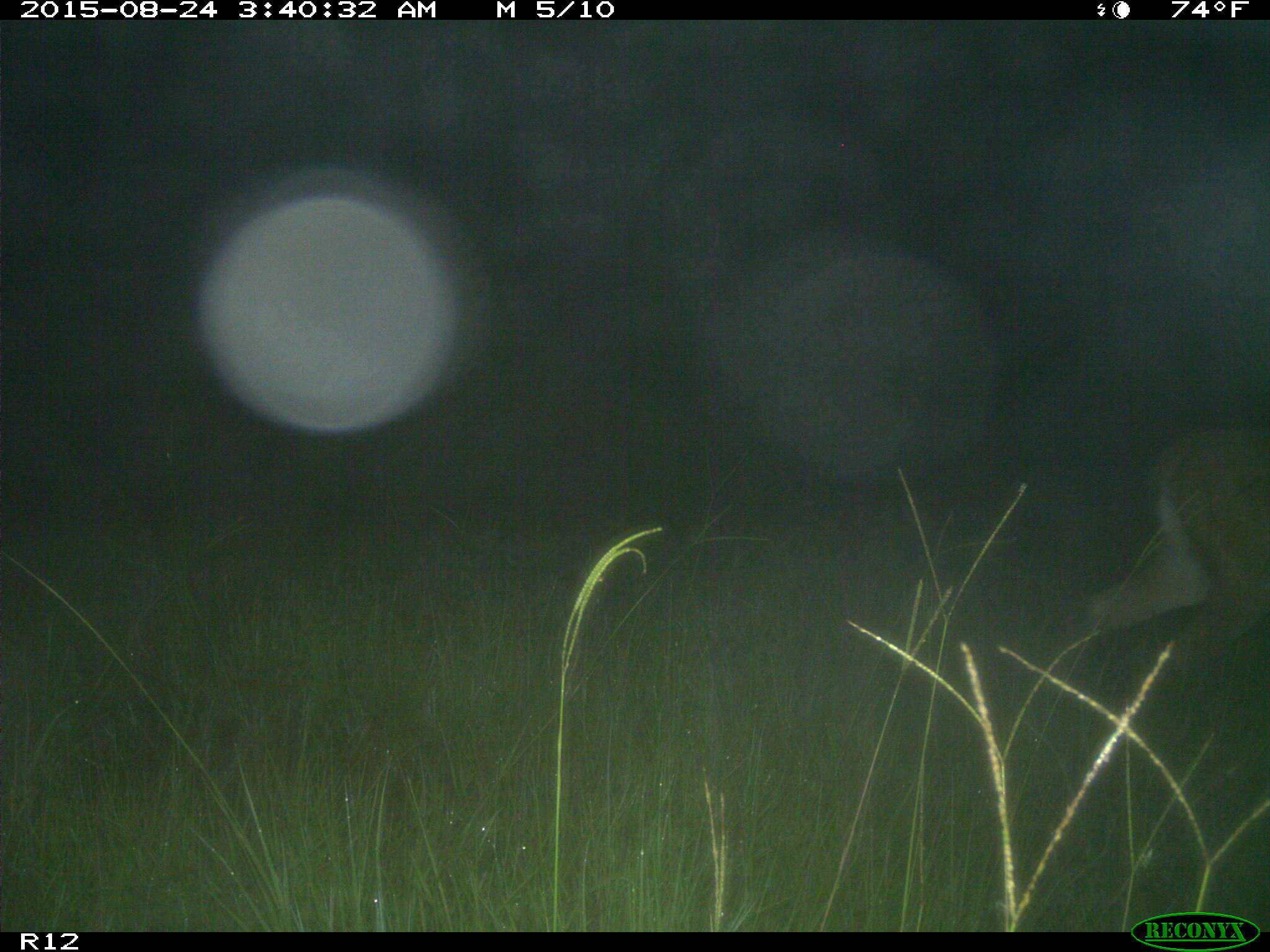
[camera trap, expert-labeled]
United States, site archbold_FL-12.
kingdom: Animalia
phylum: Chordata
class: Mammalia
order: Artiodactyla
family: Cervidae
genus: Odocoileus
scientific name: Odocoileus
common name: deer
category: unidentified deer